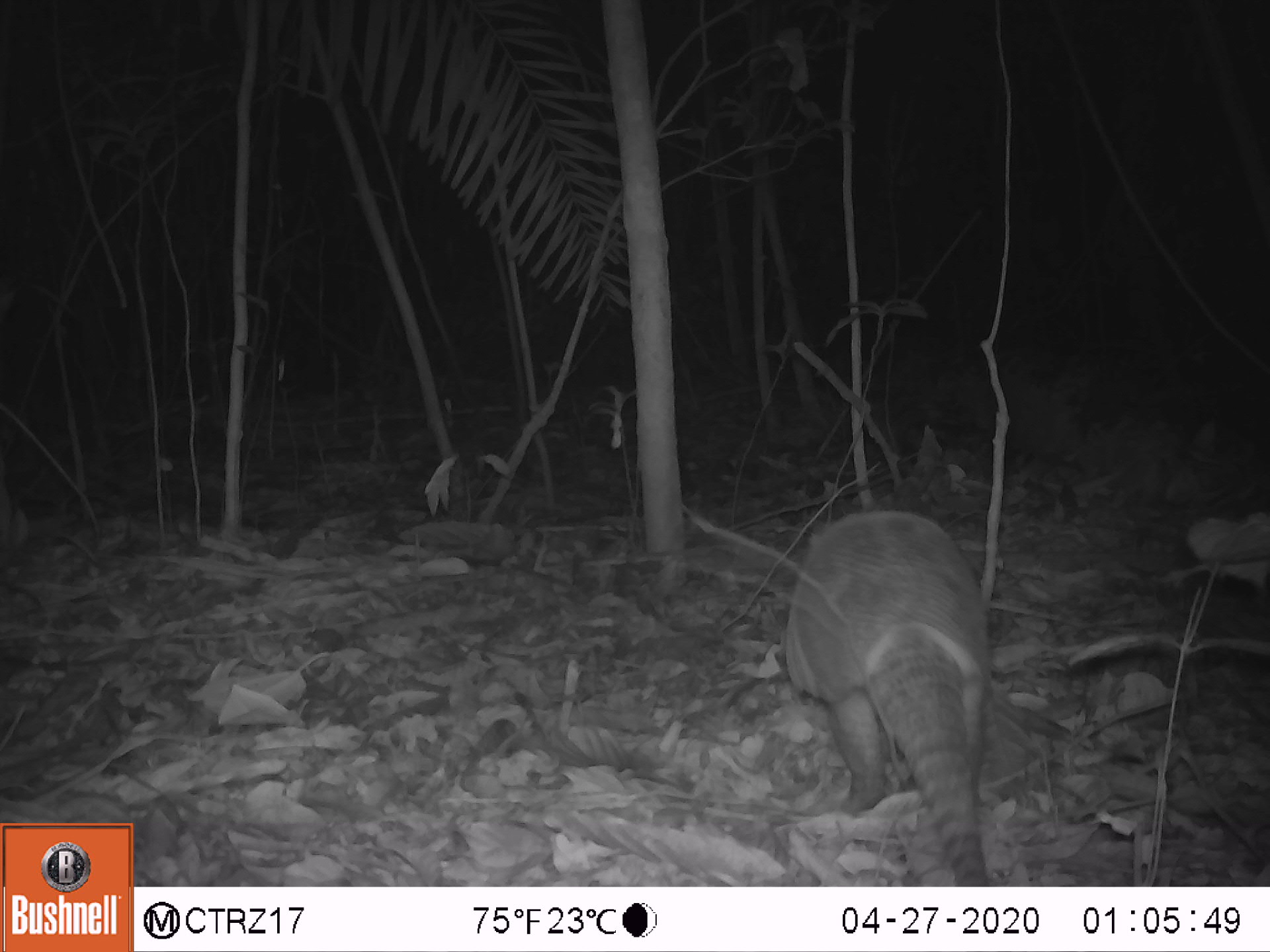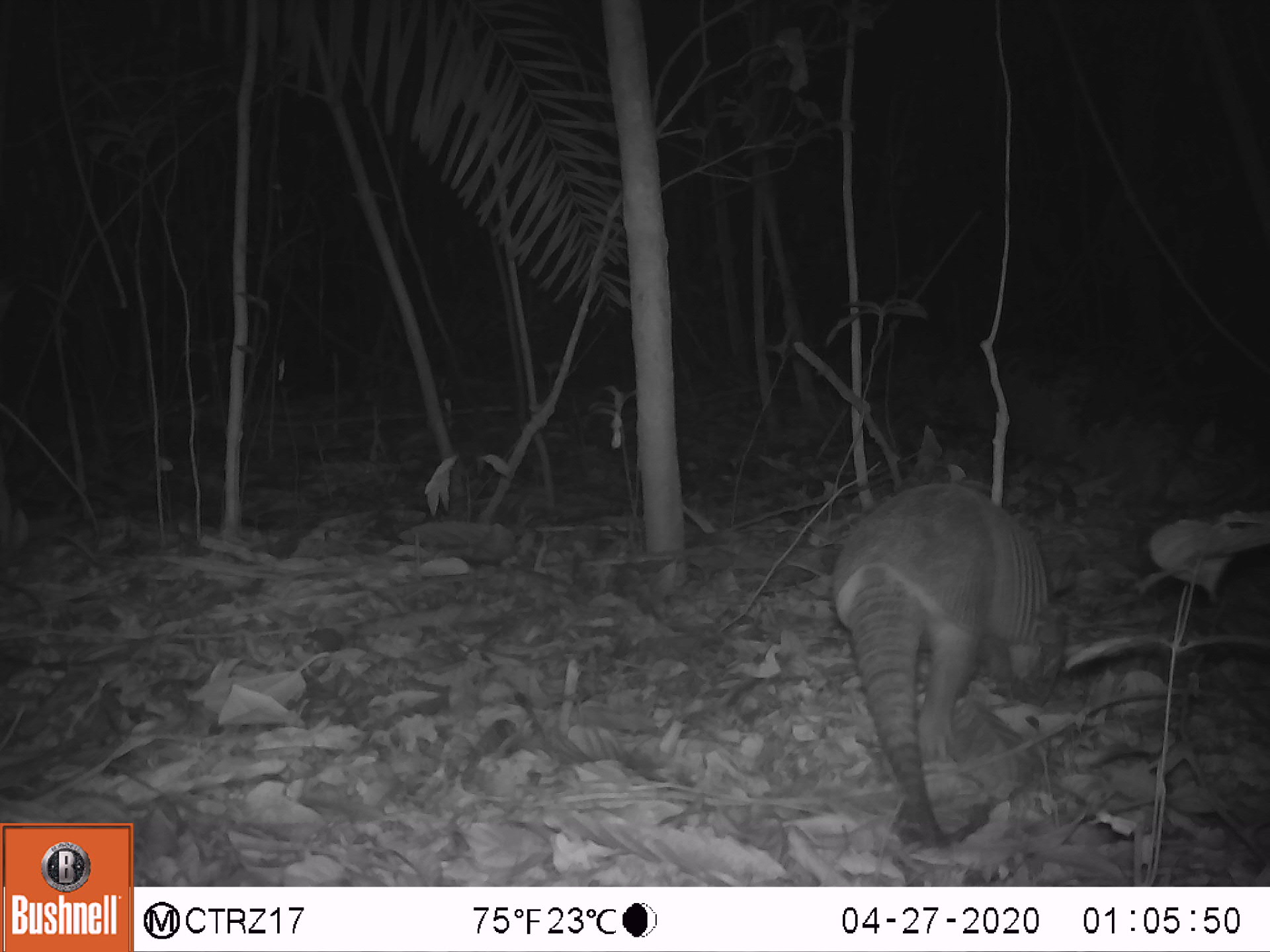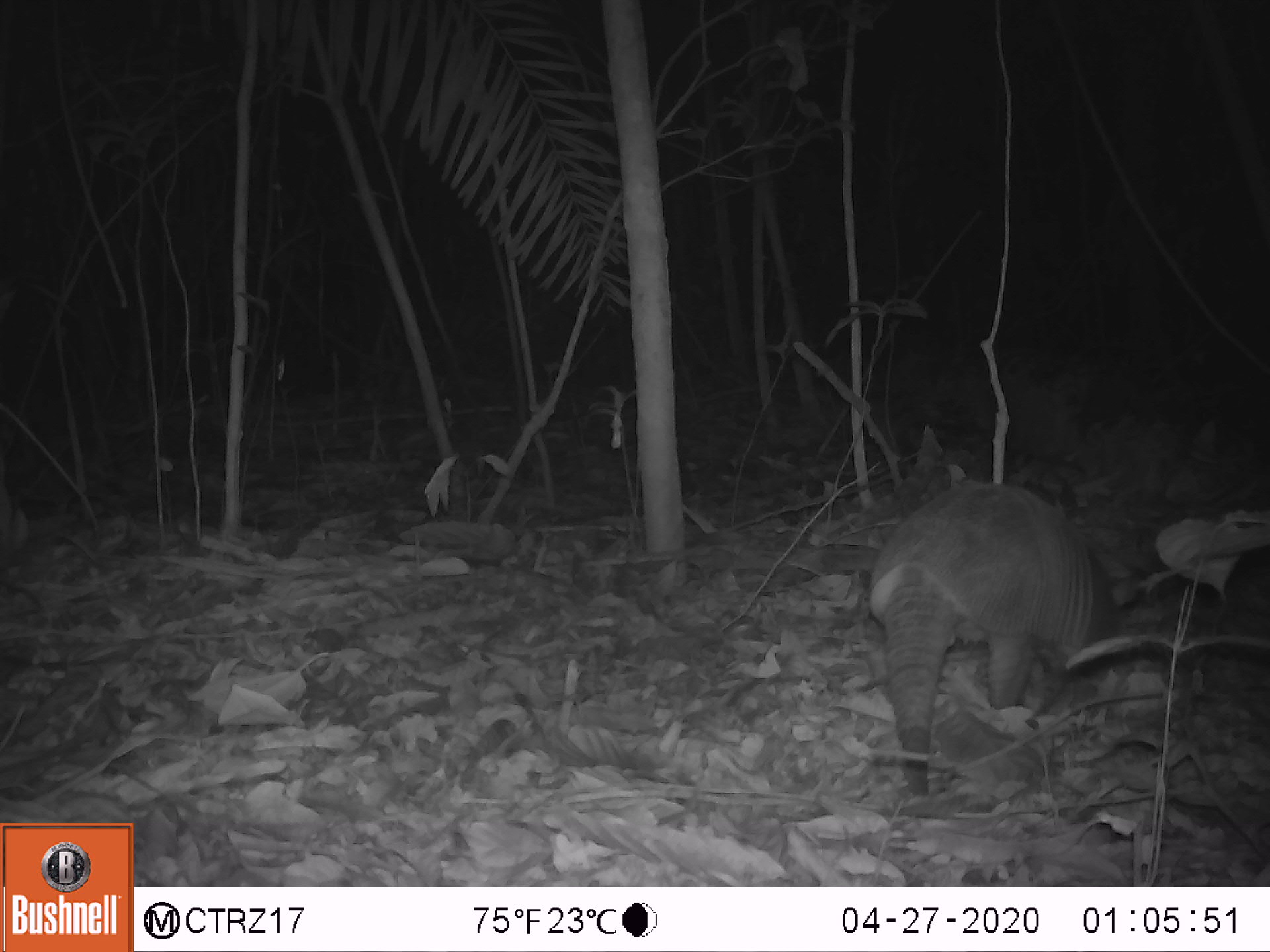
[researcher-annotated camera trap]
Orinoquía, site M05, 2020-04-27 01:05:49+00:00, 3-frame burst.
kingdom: Animalia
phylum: Chordata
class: Mammalia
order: Cingulata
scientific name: Cingulata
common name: armadillo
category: unknown armadillo